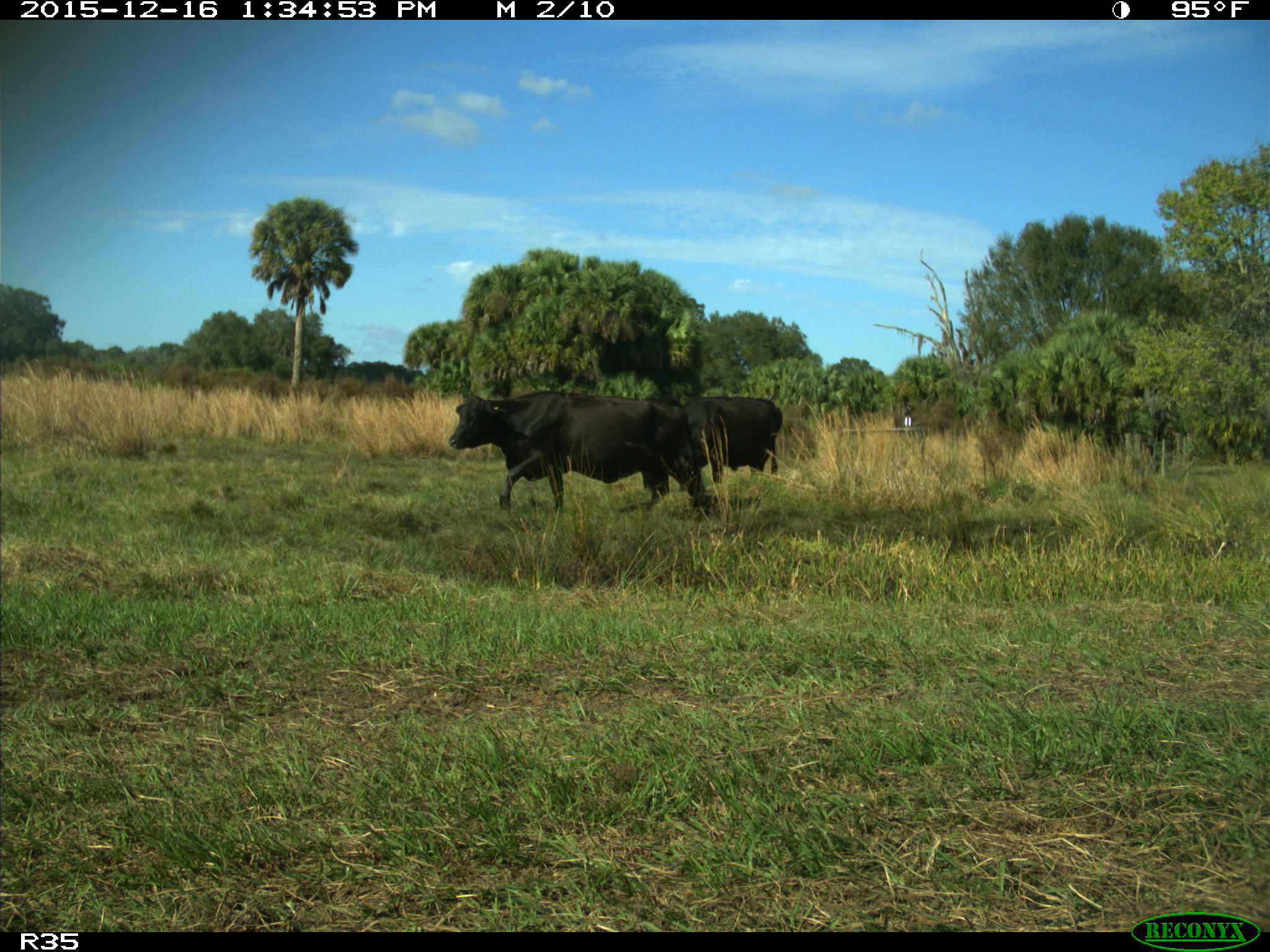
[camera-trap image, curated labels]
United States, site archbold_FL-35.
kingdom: Animalia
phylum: Chordata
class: Mammalia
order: Artiodactyla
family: Bovidae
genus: Bos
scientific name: Bos taurus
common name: domestic cow